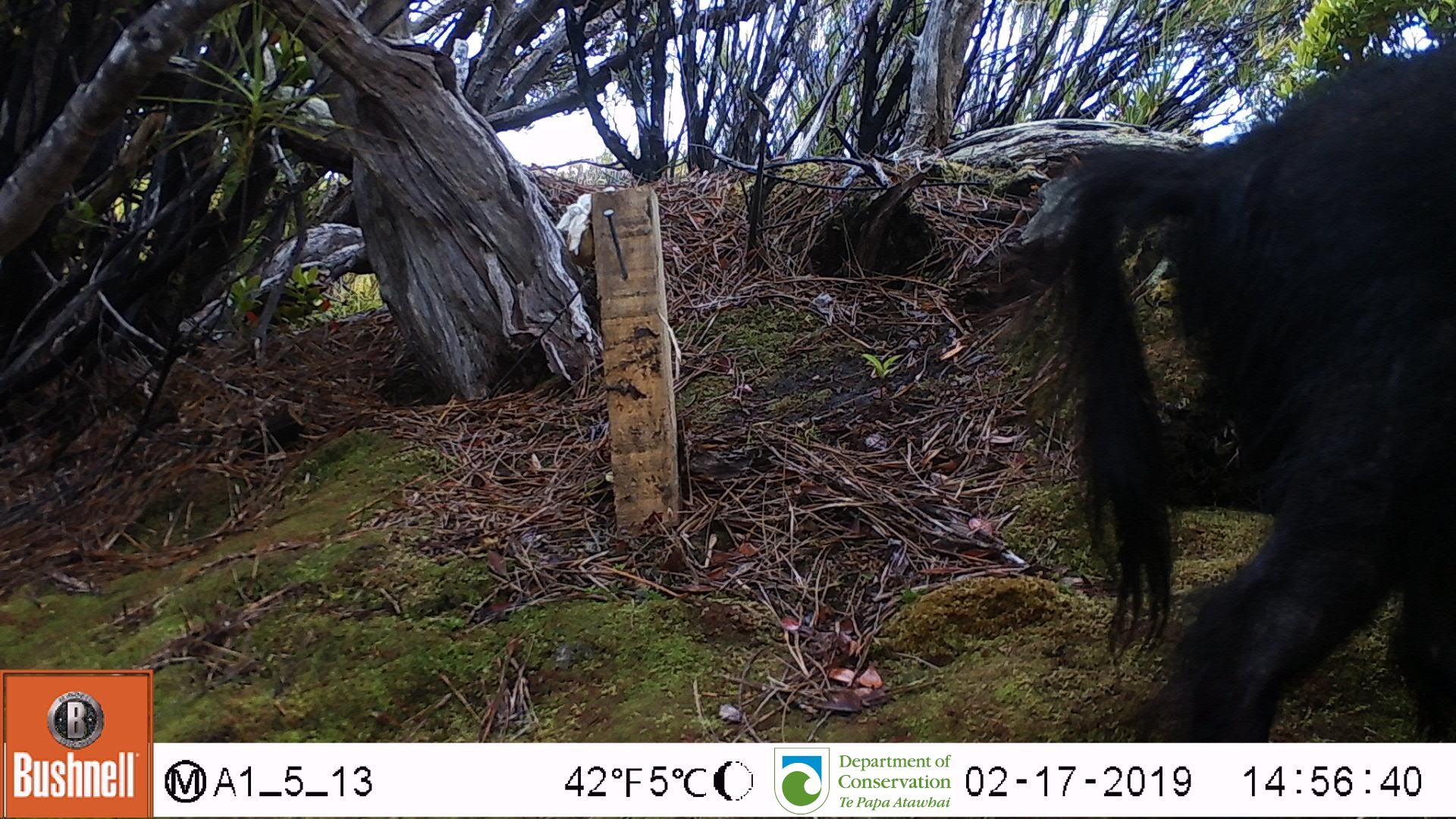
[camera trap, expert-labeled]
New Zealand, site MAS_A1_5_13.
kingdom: Animalia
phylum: Chordata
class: Mammalia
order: Artiodactyla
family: Suidae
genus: Sus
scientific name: Sus scrofa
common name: pig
Pig (Sus scrofa).